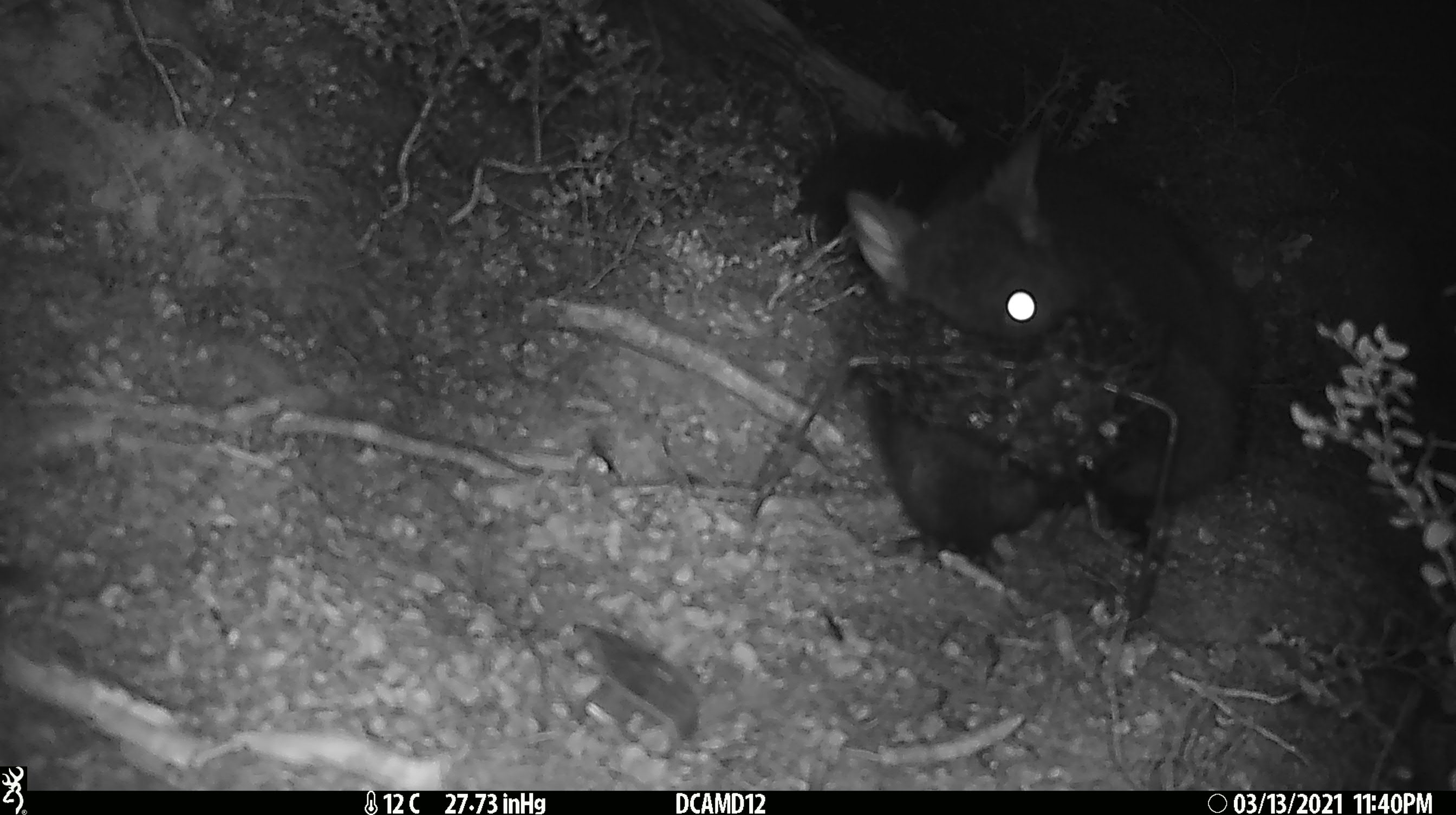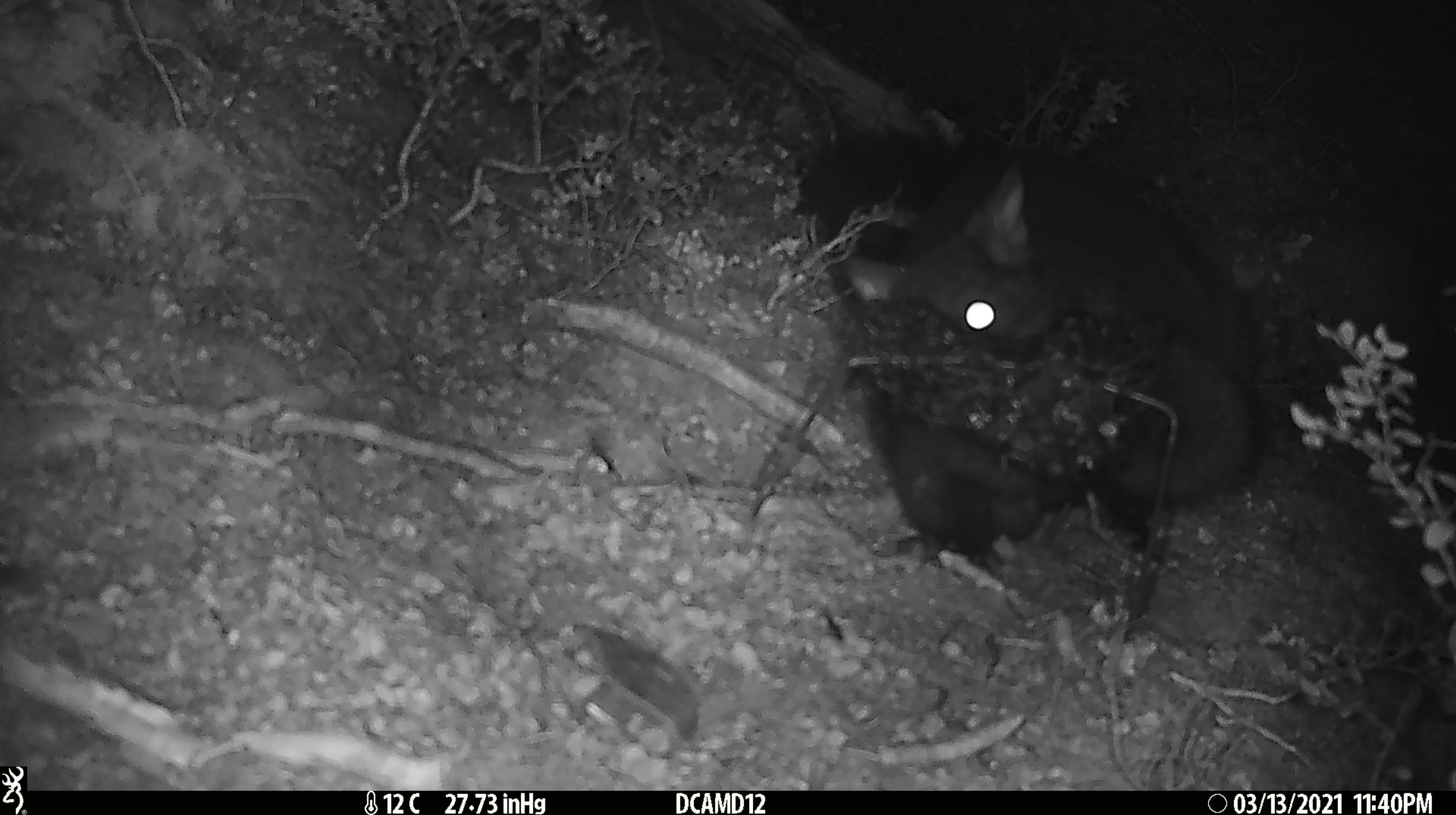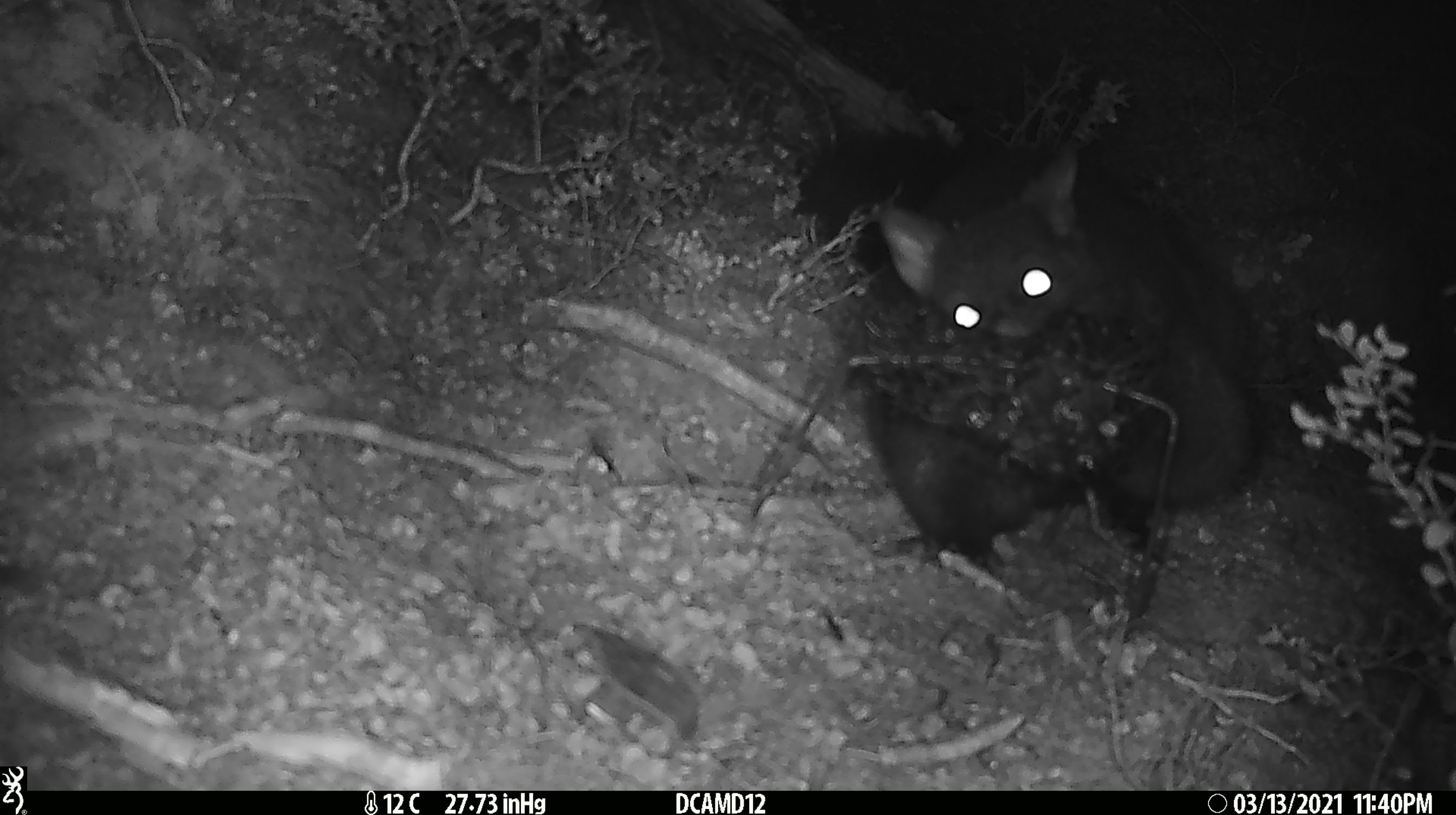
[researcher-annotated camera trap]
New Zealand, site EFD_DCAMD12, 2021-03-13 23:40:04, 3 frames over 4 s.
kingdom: Animalia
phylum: Chordata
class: Mammalia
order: Diprotodontia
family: Phalangeridae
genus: Trichosurus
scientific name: Trichosurus vulpecula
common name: common brushtail possum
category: possum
Possum (common brushtail possum) (Trichosurus vulpecula).